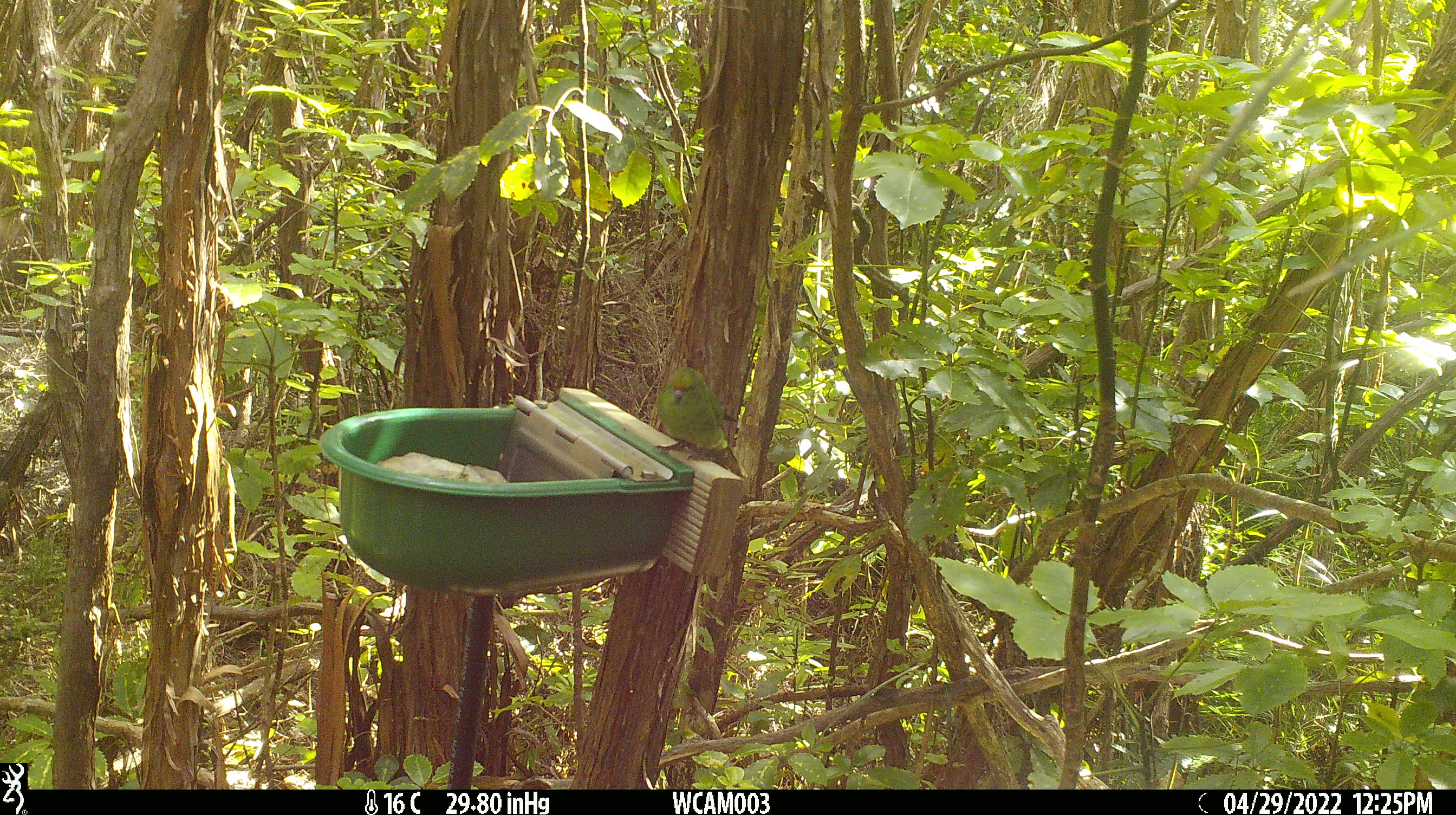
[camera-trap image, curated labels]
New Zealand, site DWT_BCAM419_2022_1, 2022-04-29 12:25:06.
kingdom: Animalia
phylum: Chordata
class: Aves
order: Psittaciformes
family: Psittaculidae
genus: Cyanoramphus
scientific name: Cyanoramphus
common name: parakeet